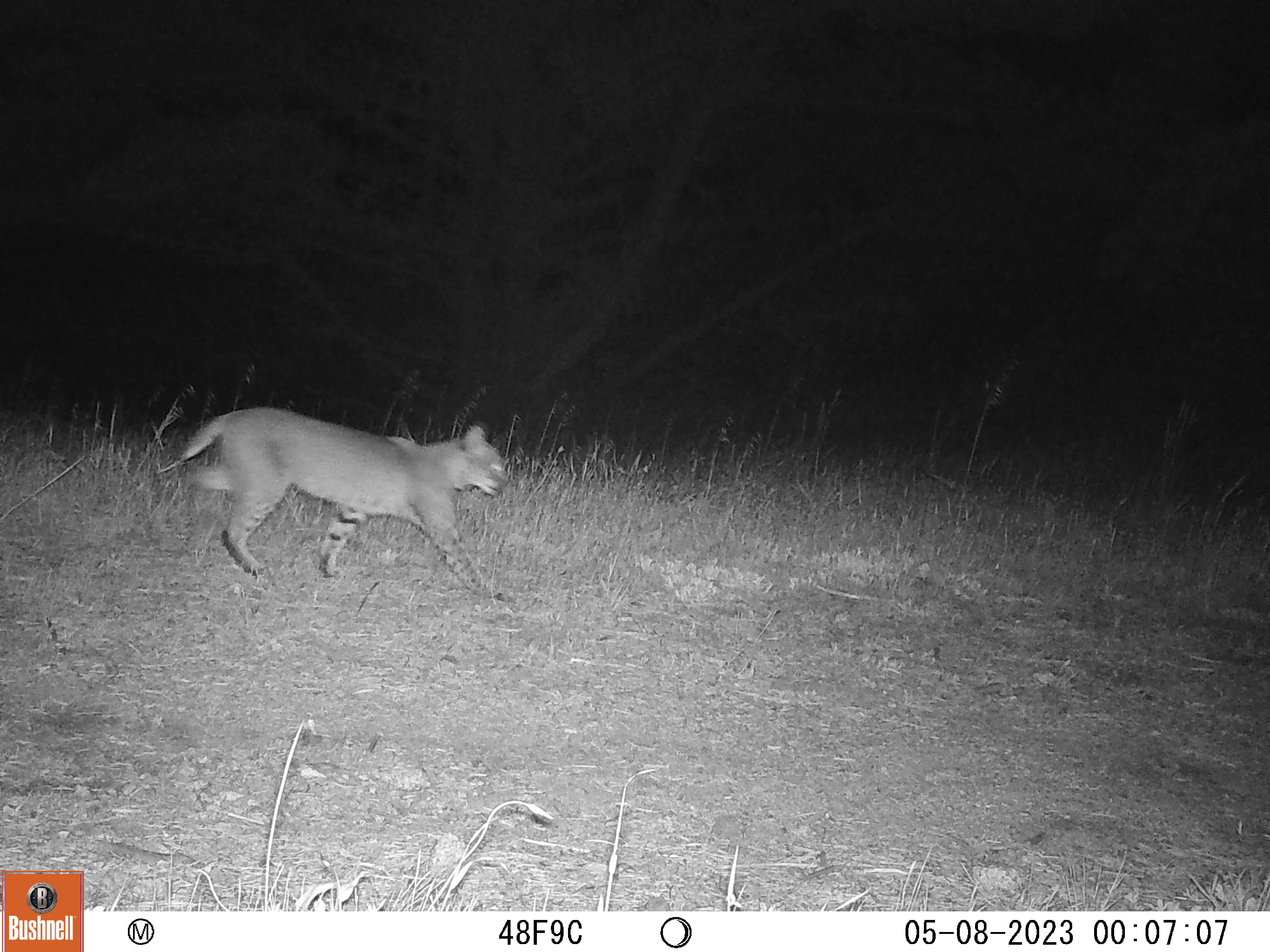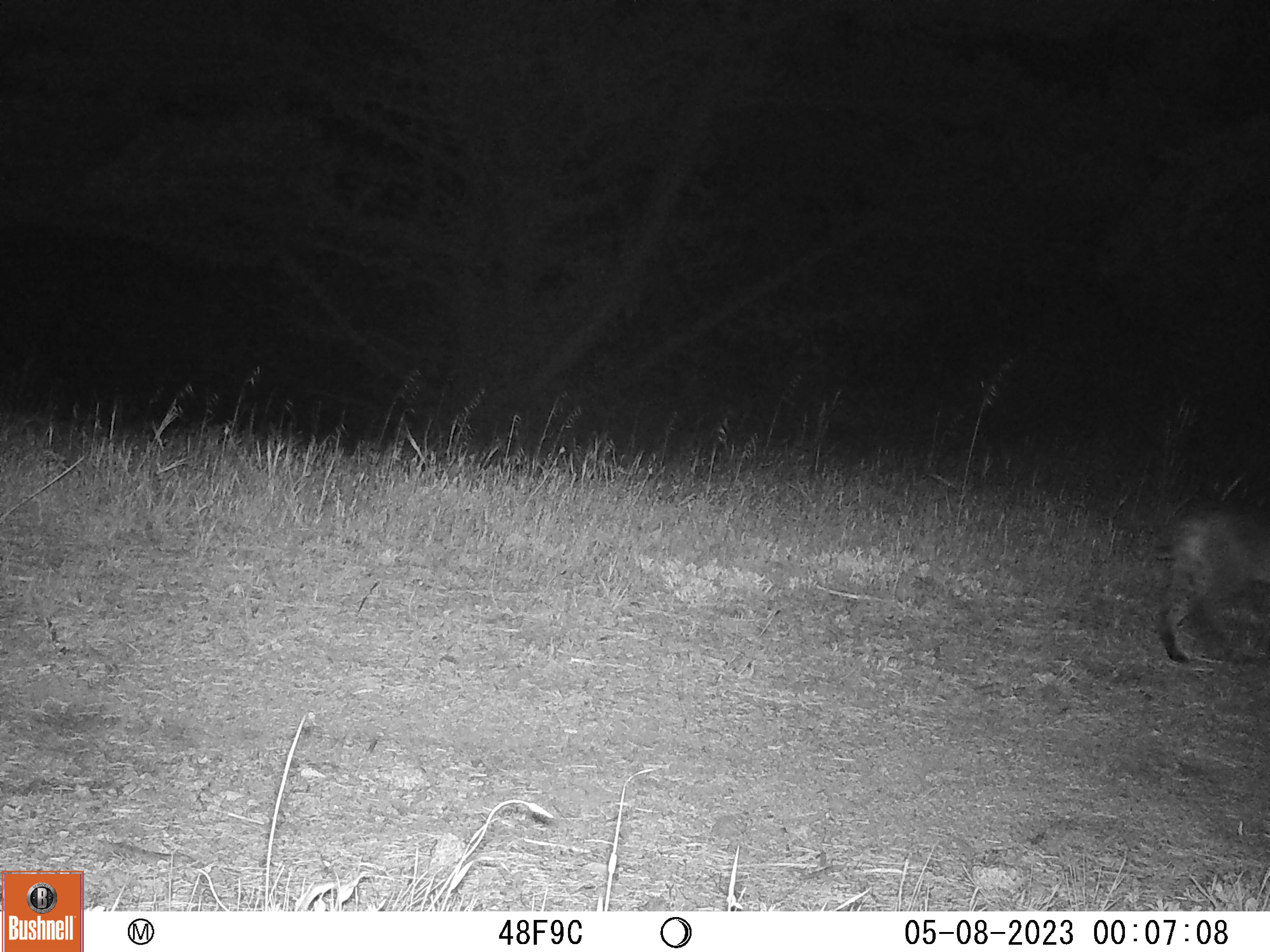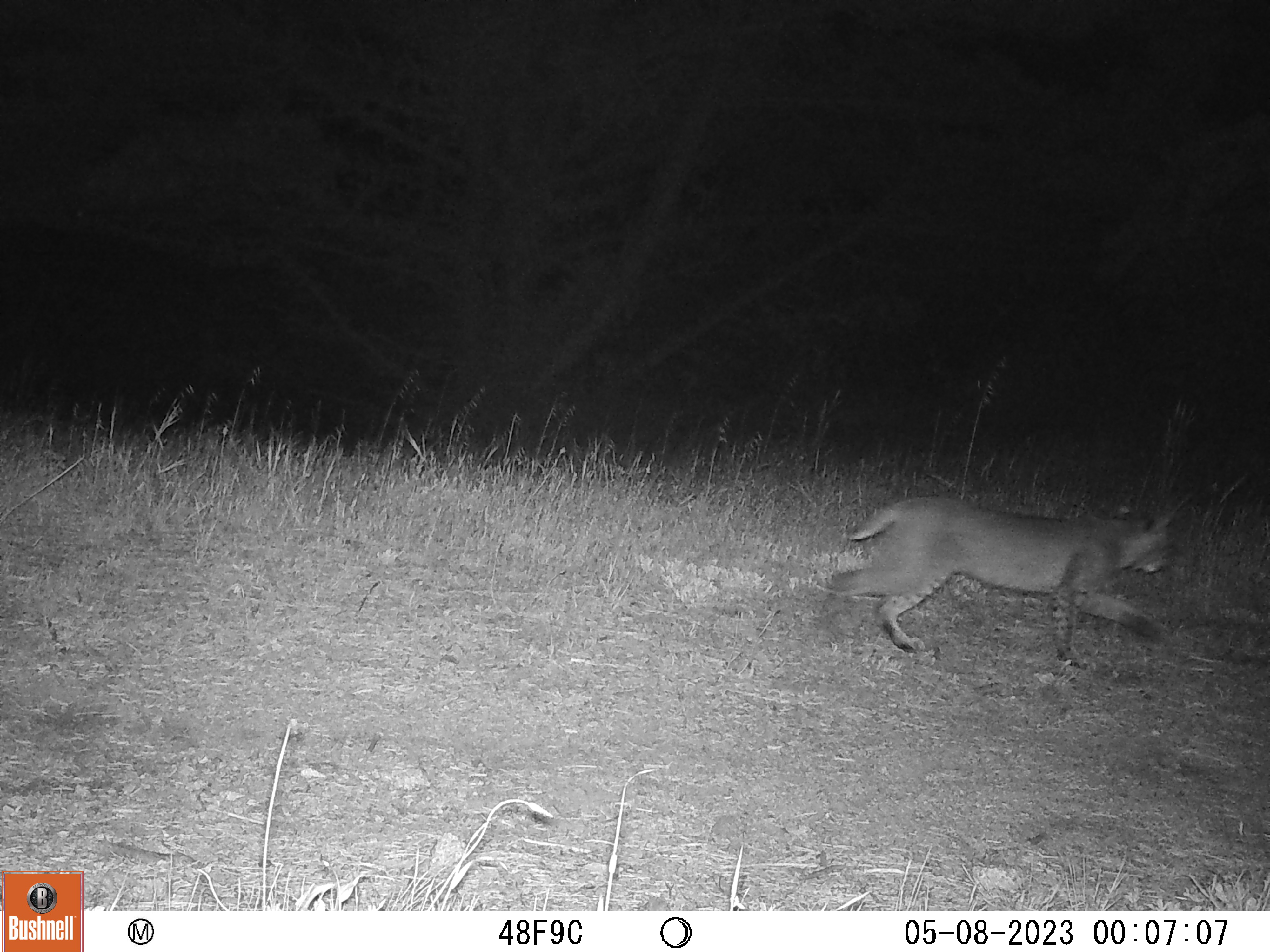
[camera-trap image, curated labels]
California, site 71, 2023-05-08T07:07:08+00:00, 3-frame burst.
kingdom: Animalia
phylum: Chordata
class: Mammalia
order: Carnivora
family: Felidae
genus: Lynx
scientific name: Lynx rufus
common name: bobcat